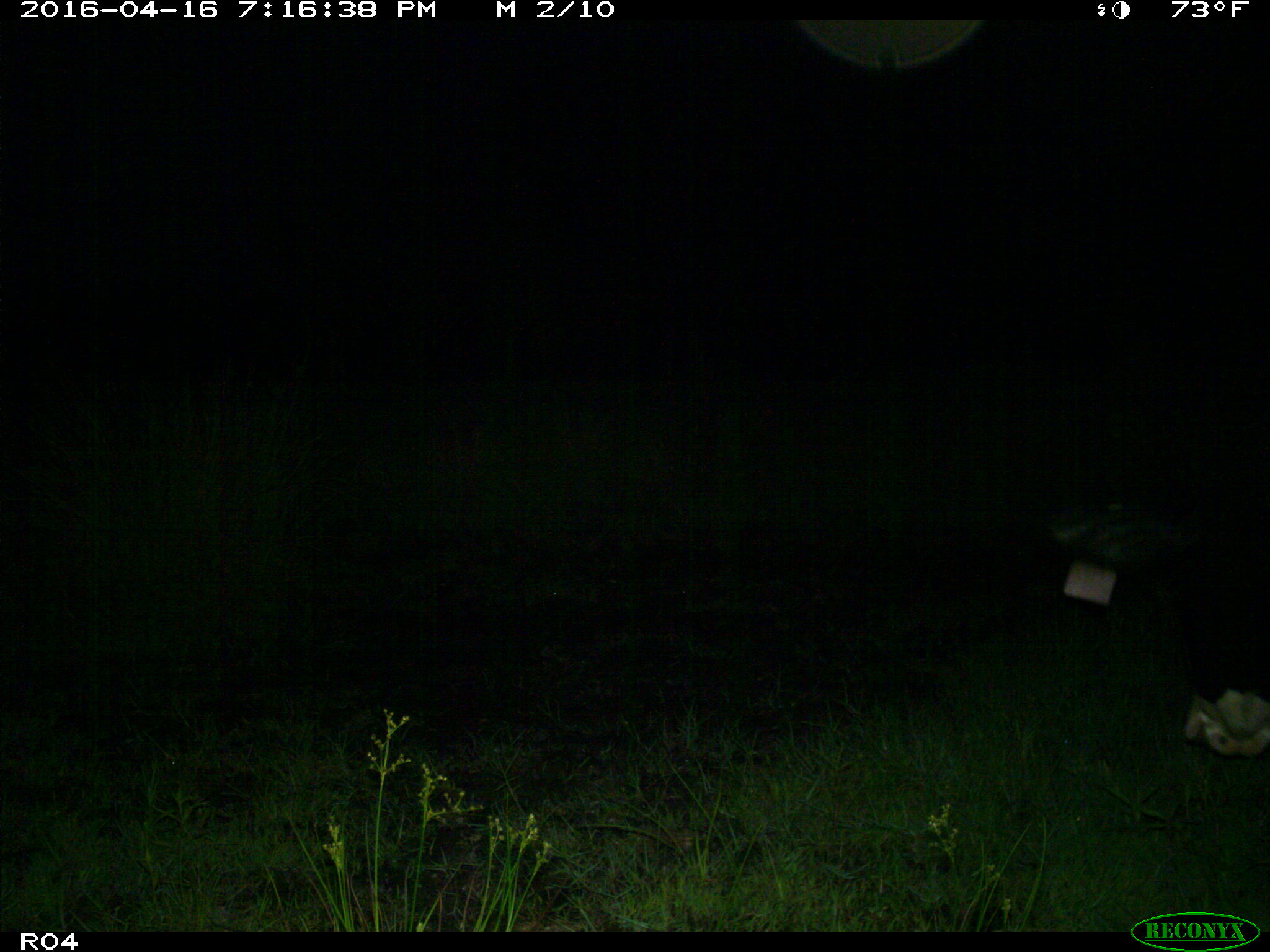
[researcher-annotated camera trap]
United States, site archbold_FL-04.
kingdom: Animalia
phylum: Chordata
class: Mammalia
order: Artiodactyla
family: Bovidae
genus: Bos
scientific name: Bos taurus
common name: domestic cow